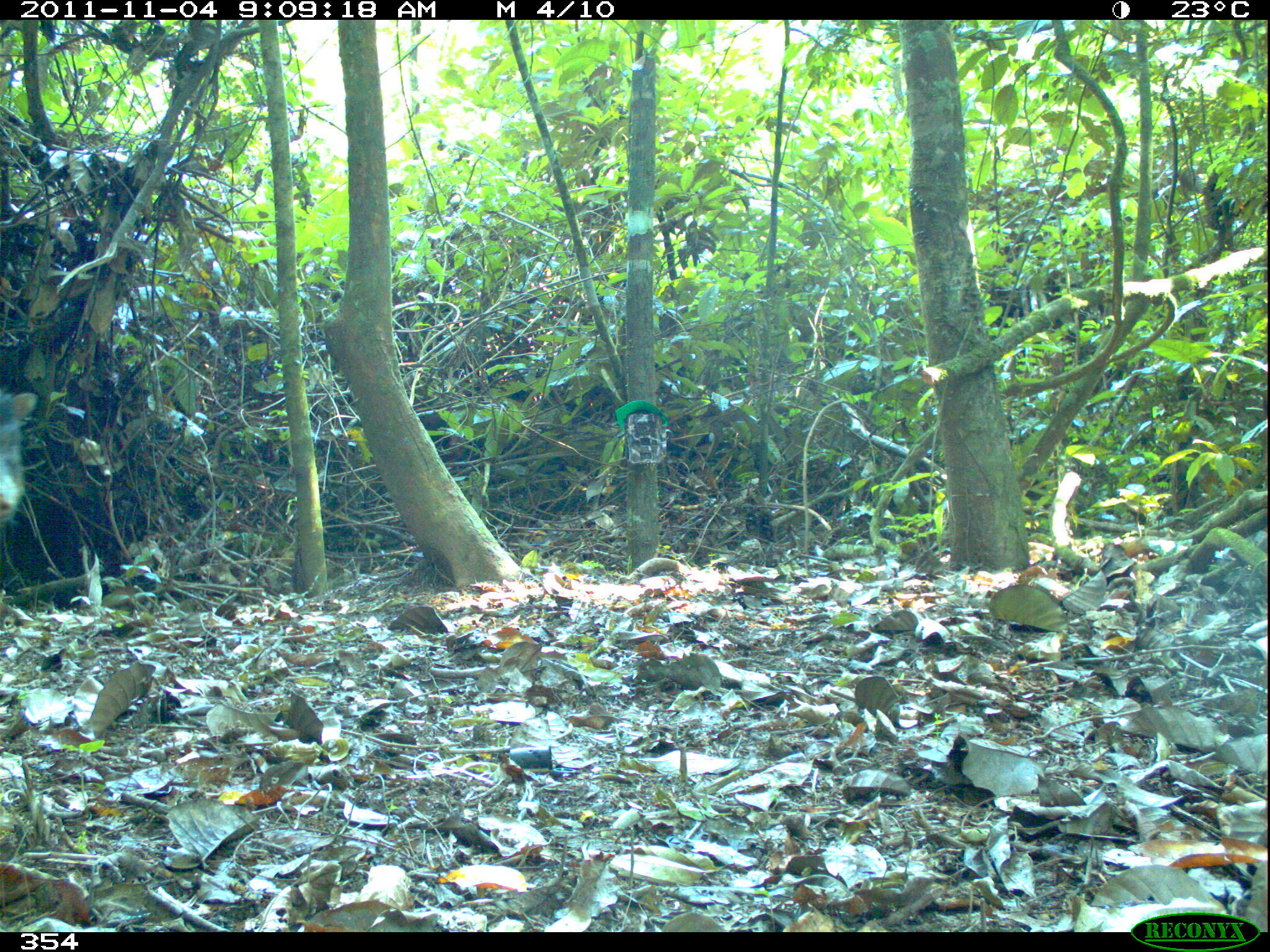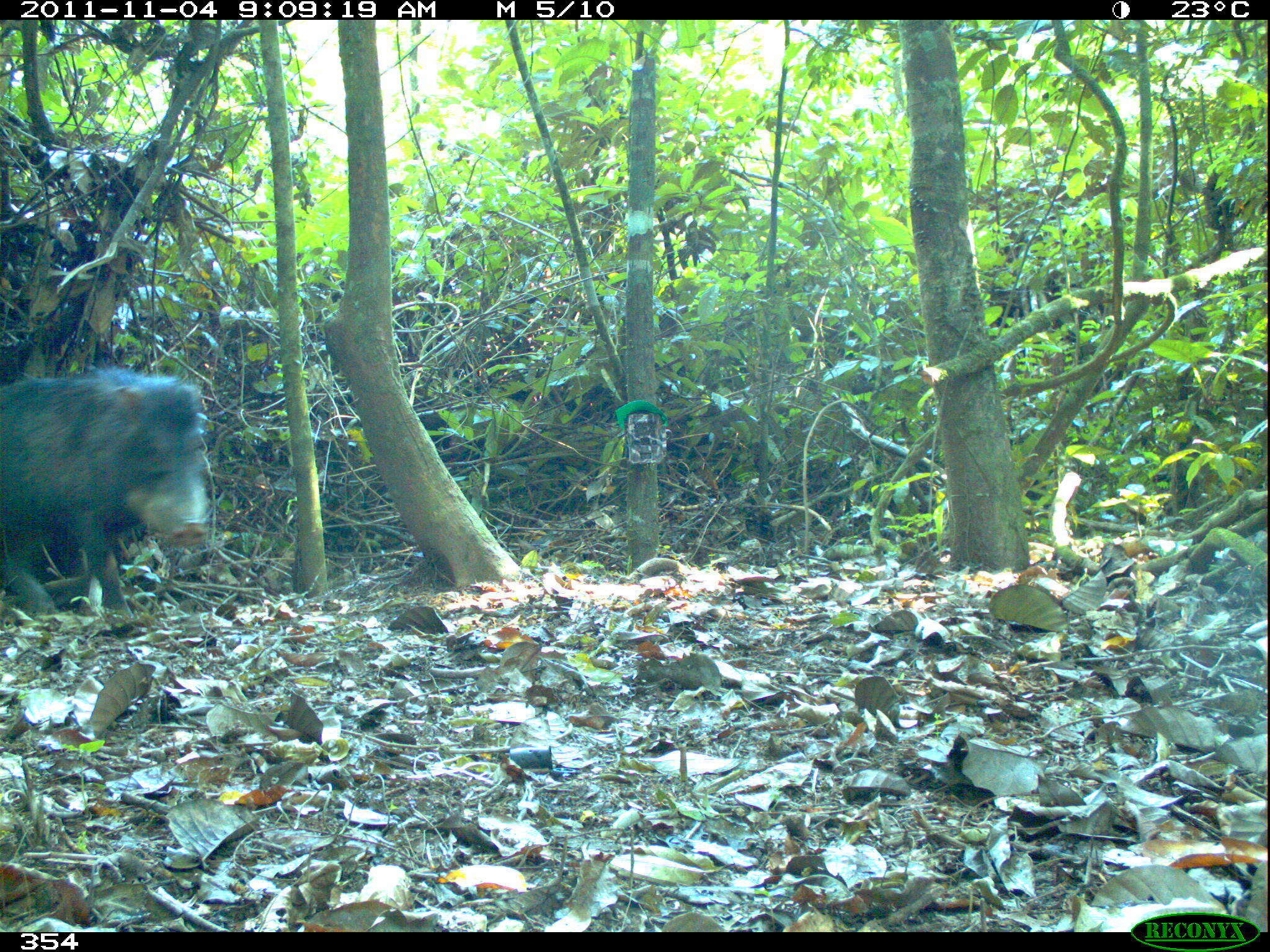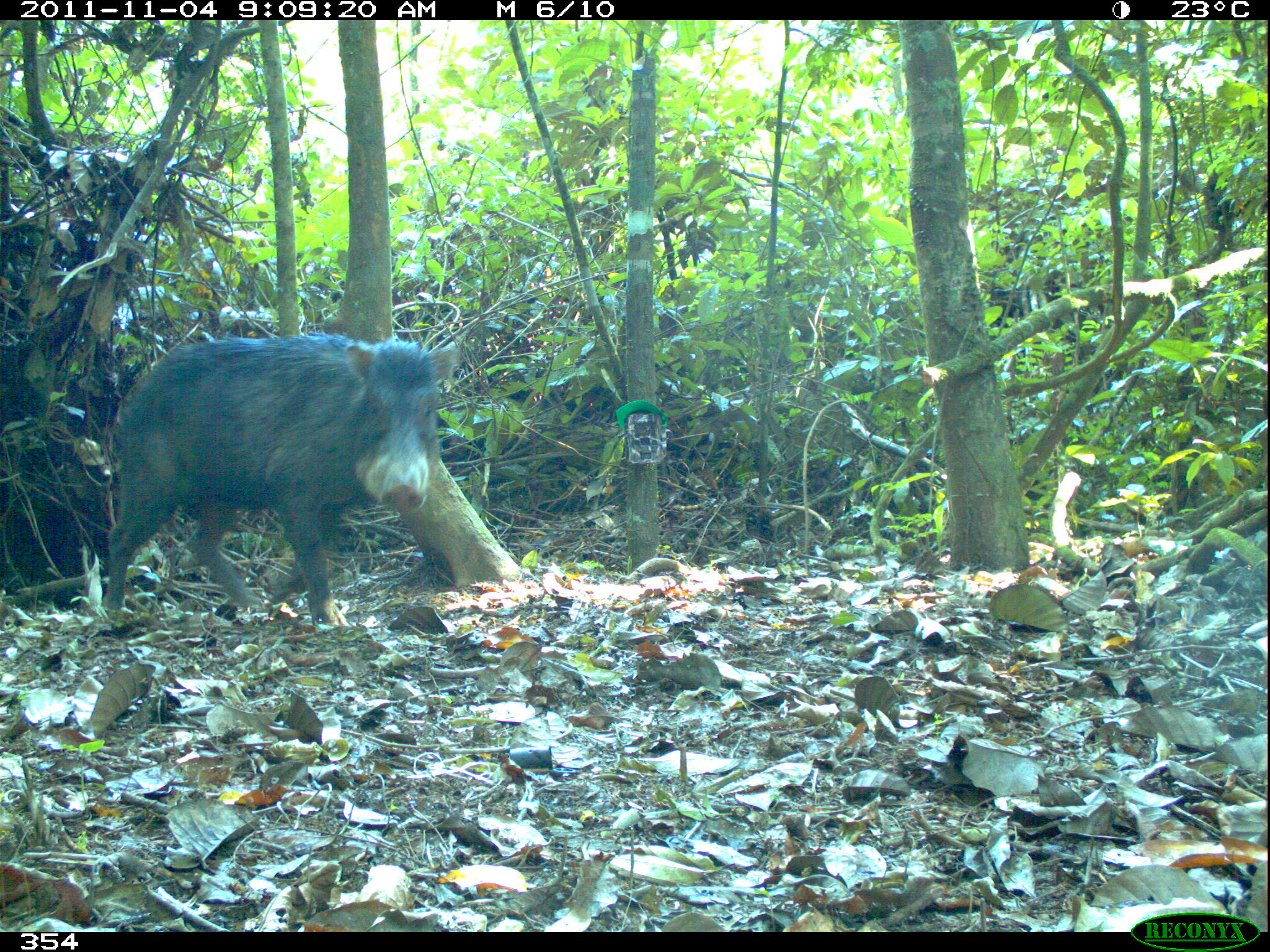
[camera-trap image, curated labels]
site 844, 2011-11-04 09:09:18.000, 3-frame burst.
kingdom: Animalia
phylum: Chordata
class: Mammalia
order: Artiodactyla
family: Tayassuidae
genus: Tayassu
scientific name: Tayassu pecari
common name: white-lipped peccary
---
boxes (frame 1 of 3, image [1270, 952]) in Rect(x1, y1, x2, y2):
tayassu pecari: Rect(0, 391, 35, 536)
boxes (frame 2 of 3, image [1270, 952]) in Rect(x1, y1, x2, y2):
tayassu pecari: Rect(0, 365, 215, 631)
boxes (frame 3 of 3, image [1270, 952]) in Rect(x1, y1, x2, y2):
tayassu pecari: Rect(97, 331, 459, 626)